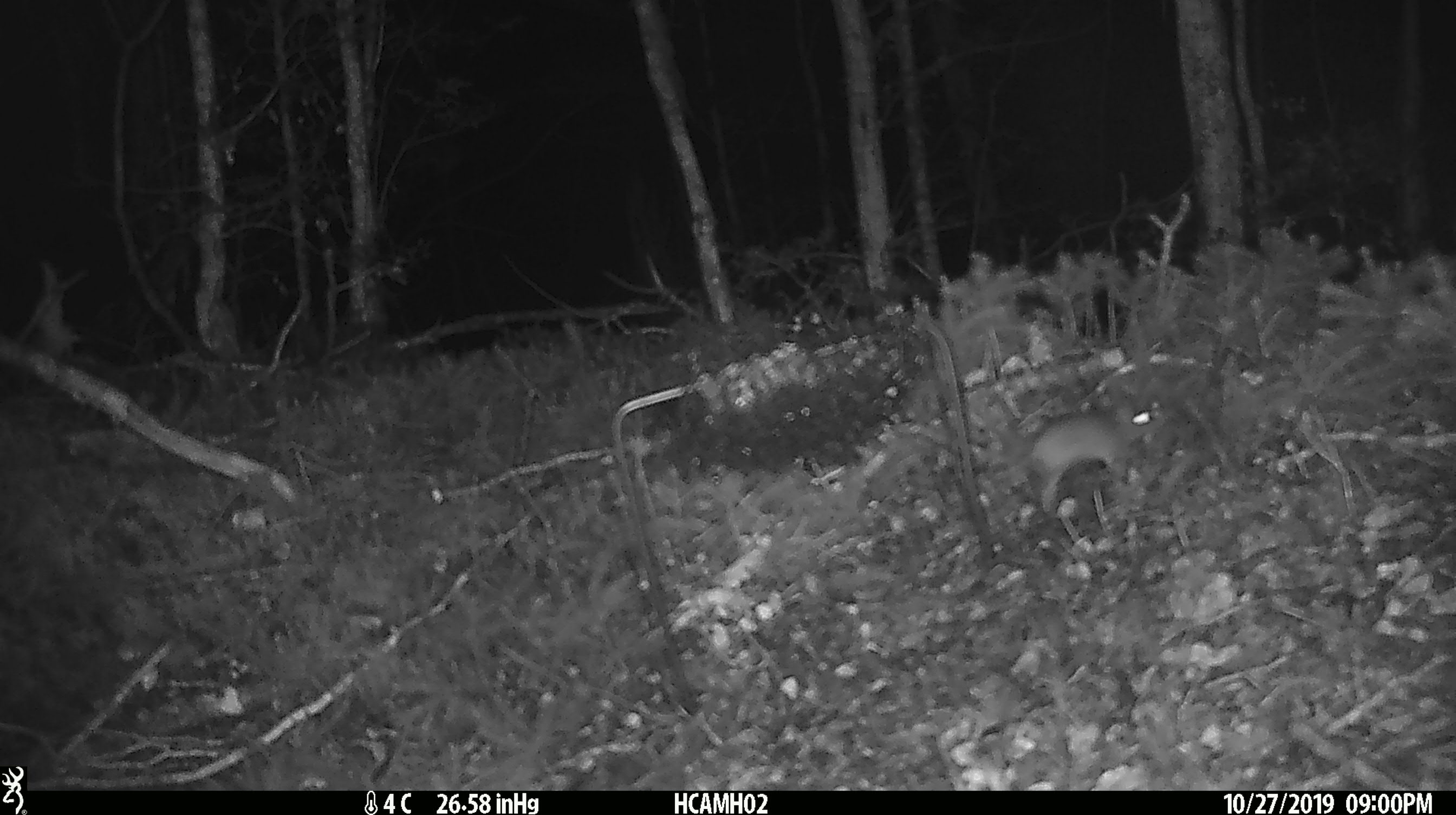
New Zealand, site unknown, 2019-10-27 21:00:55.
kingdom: Animalia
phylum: Chordata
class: Mammalia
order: Rodentia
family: Muridae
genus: Mus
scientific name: Mus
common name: mouse